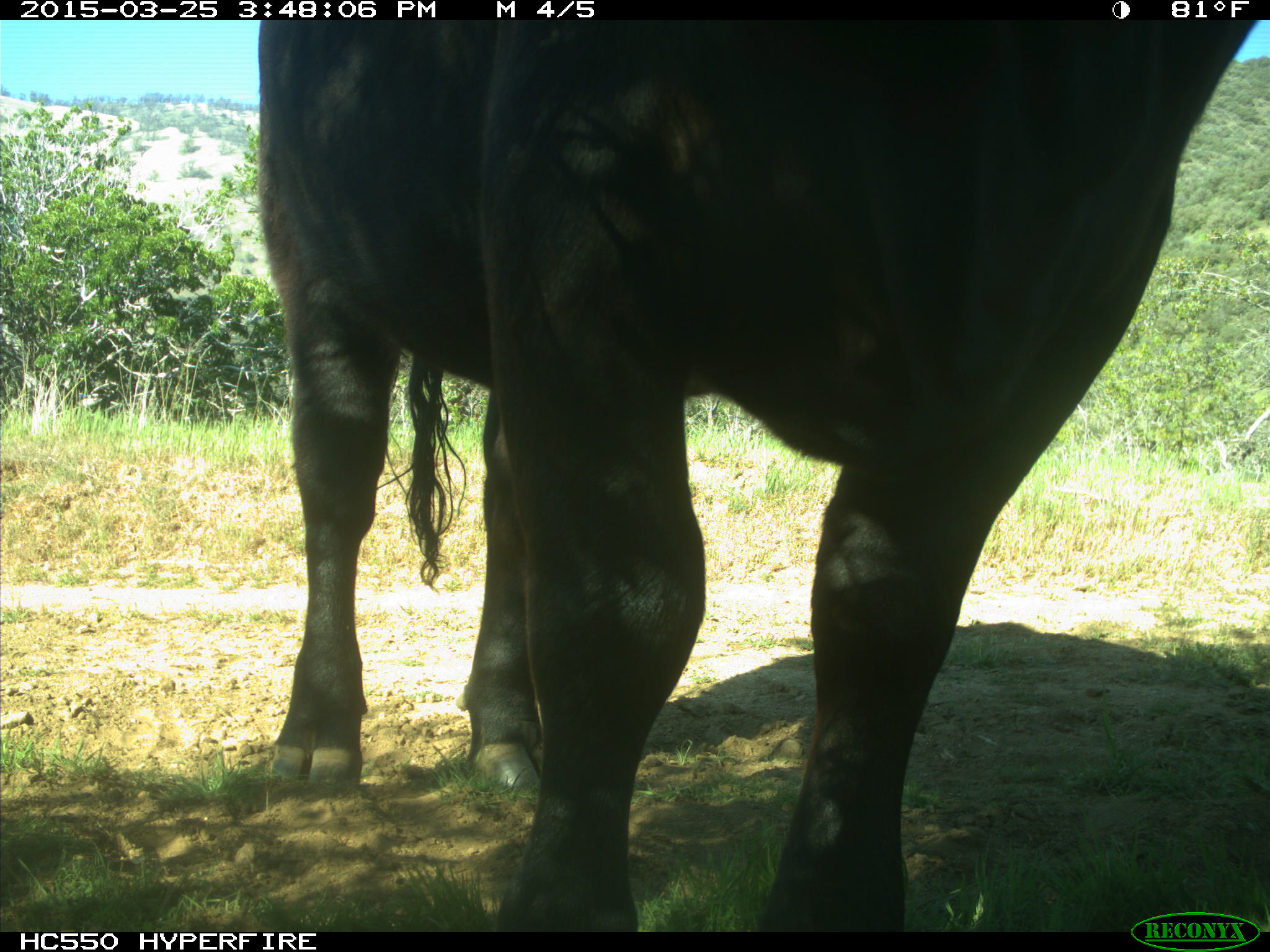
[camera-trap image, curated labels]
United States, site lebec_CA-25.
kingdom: Animalia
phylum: Chordata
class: Mammalia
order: Artiodactyla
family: Bovidae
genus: Bos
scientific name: Bos taurus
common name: domestic cow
Bos taurus (domestic cow).